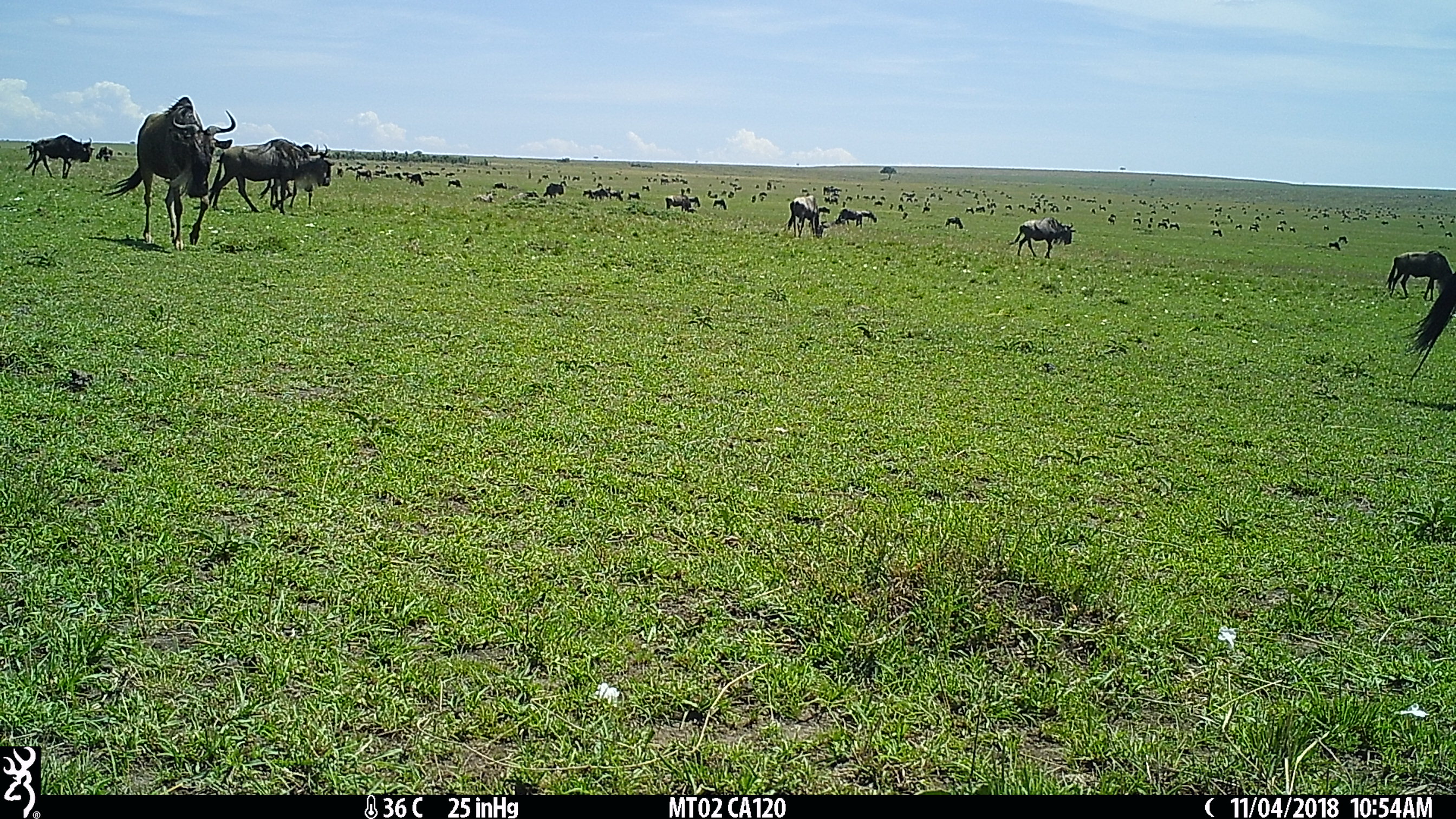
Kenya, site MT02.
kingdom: Animalia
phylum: Chordata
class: Mammalia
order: Artiodactyla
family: Bovidae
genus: Connochaetes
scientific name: Connochaetes taurinus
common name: blue wildebeest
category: wildebeest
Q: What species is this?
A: Wildebeest (blue wildebeest) (Connochaetes taurinus).